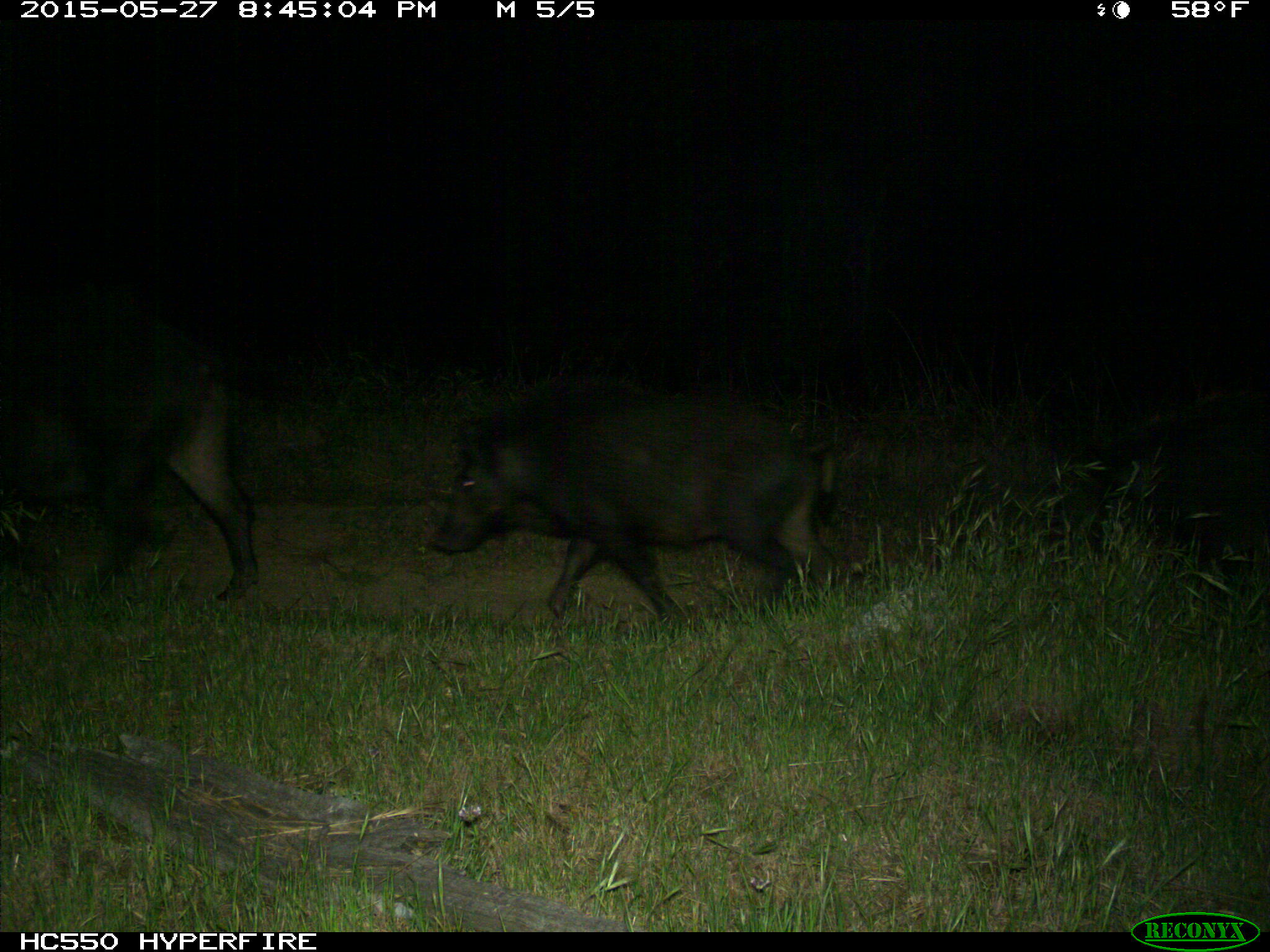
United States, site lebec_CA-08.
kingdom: Animalia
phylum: Chordata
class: Mammalia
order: Artiodactyla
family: Suidae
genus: Sus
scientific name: Sus scrofa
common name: wild boar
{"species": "Sus scrofa (wild boar)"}